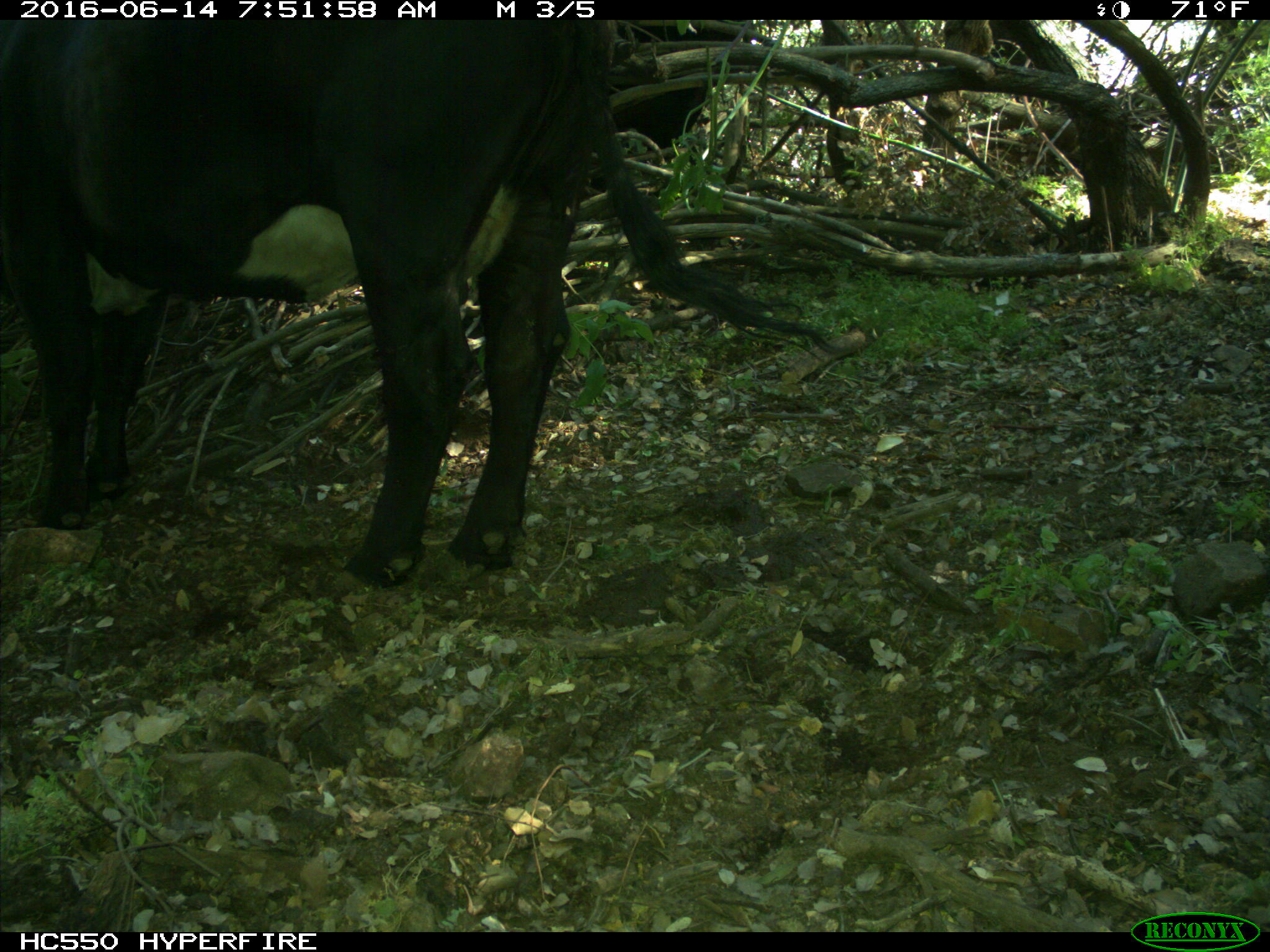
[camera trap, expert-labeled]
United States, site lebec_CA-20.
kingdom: Animalia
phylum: Chordata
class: Mammalia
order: Artiodactyla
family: Bovidae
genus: Bos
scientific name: Bos taurus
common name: domestic cow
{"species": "Bos taurus (domestic cow)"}